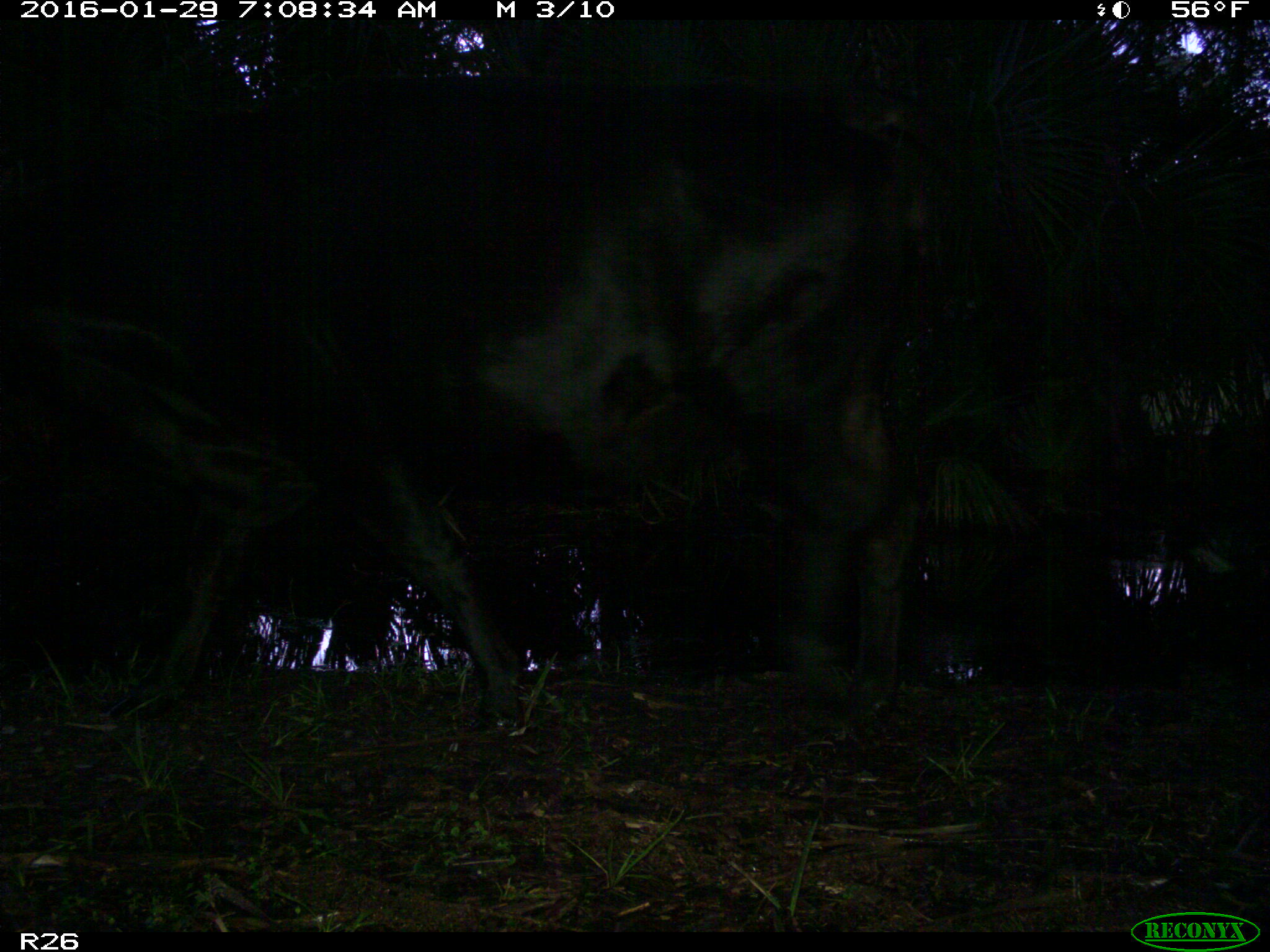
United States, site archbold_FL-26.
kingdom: Animalia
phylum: Chordata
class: Mammalia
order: Artiodactyla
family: Bovidae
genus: Bos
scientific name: Bos taurus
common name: domestic cow